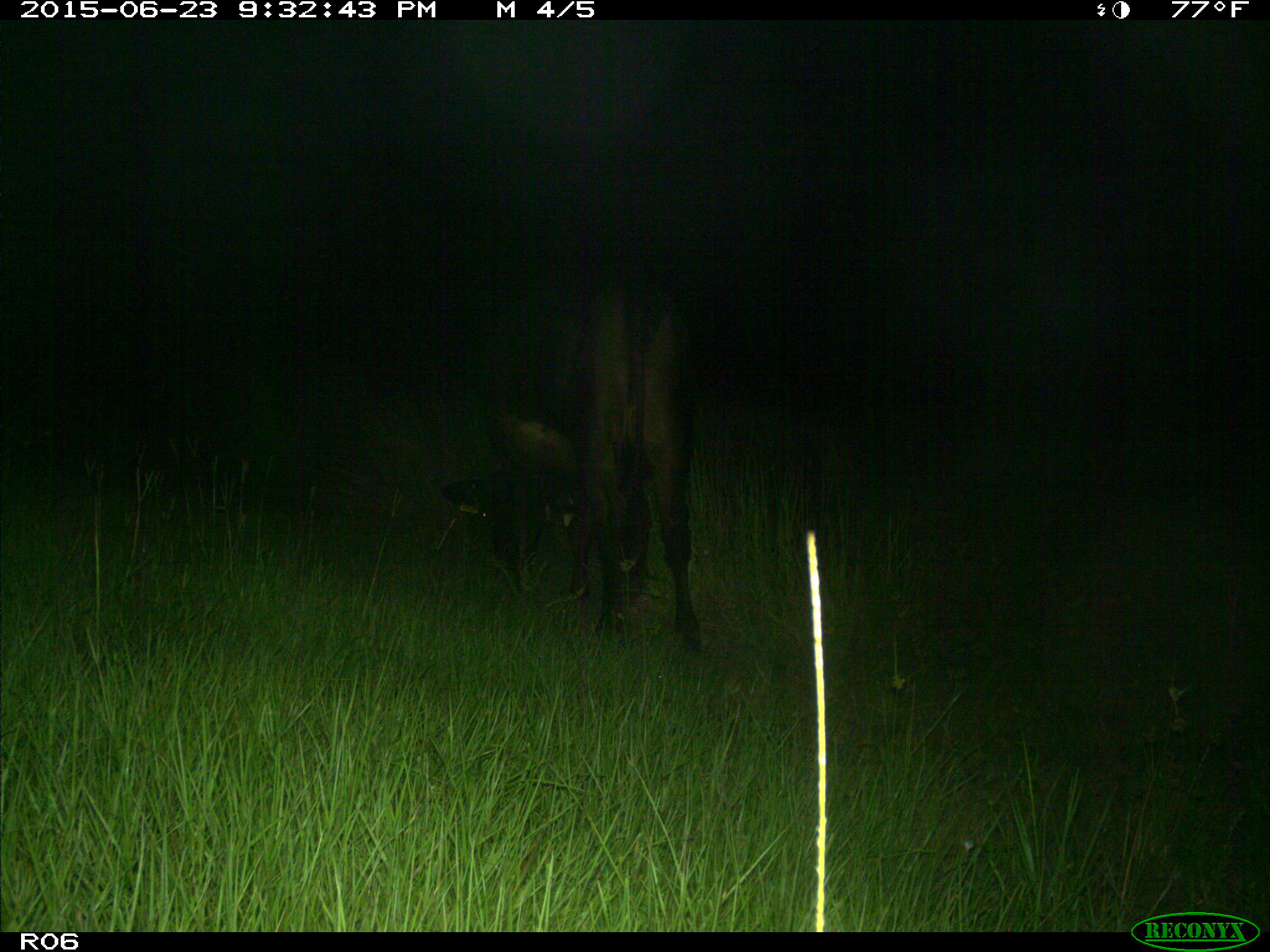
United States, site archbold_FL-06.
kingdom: Animalia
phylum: Chordata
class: Mammalia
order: Artiodactyla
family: Bovidae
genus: Bos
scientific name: Bos taurus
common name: domestic cow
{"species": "Bos taurus (domestic cow)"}